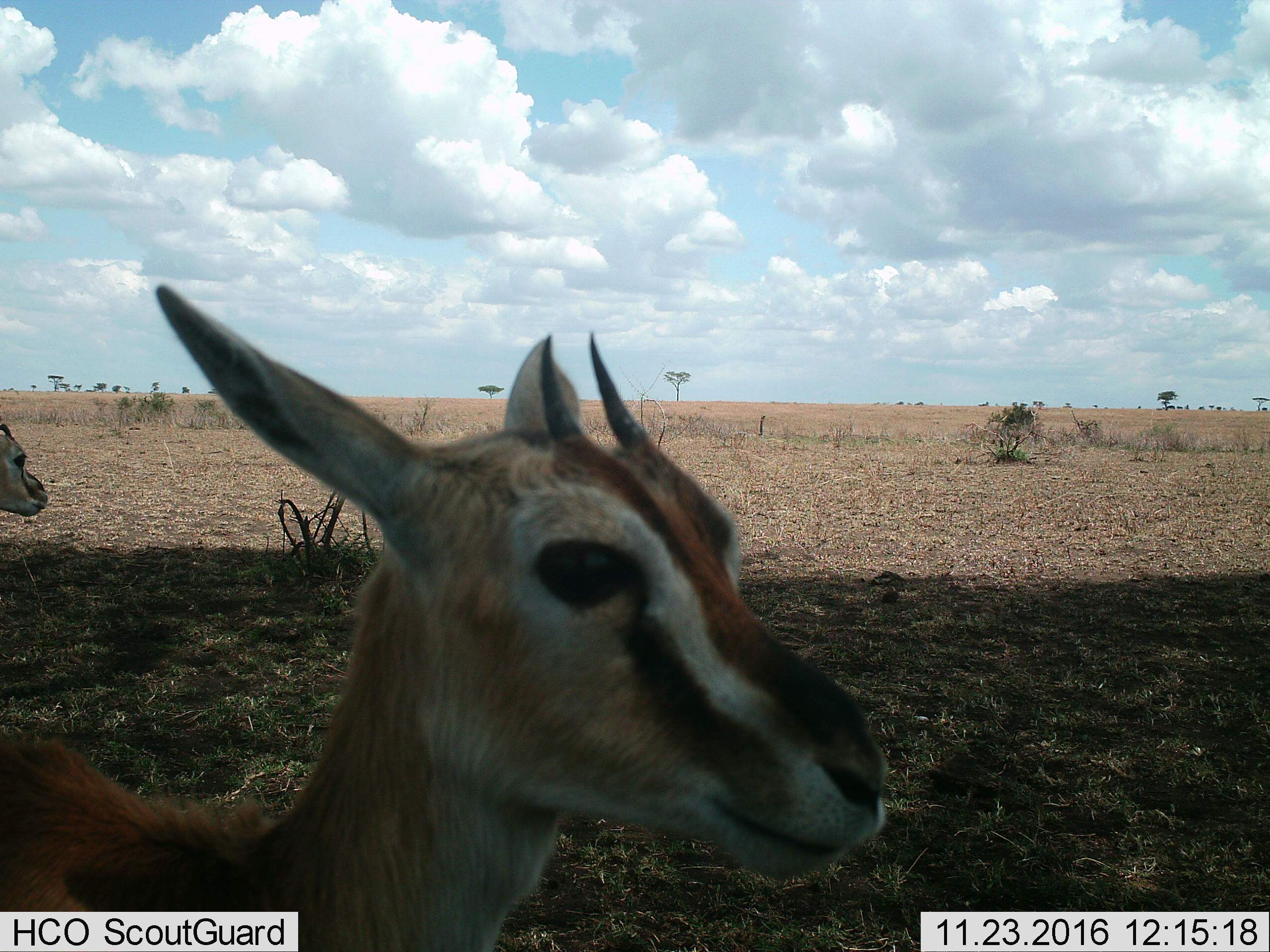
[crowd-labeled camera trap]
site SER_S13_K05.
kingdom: Animalia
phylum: Chordata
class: Mammalia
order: Artiodactyla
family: Bovidae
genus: Eudorcas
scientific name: Eudorcas thomsonii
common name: thomson's gazelle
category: gazellethomsons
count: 2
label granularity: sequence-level